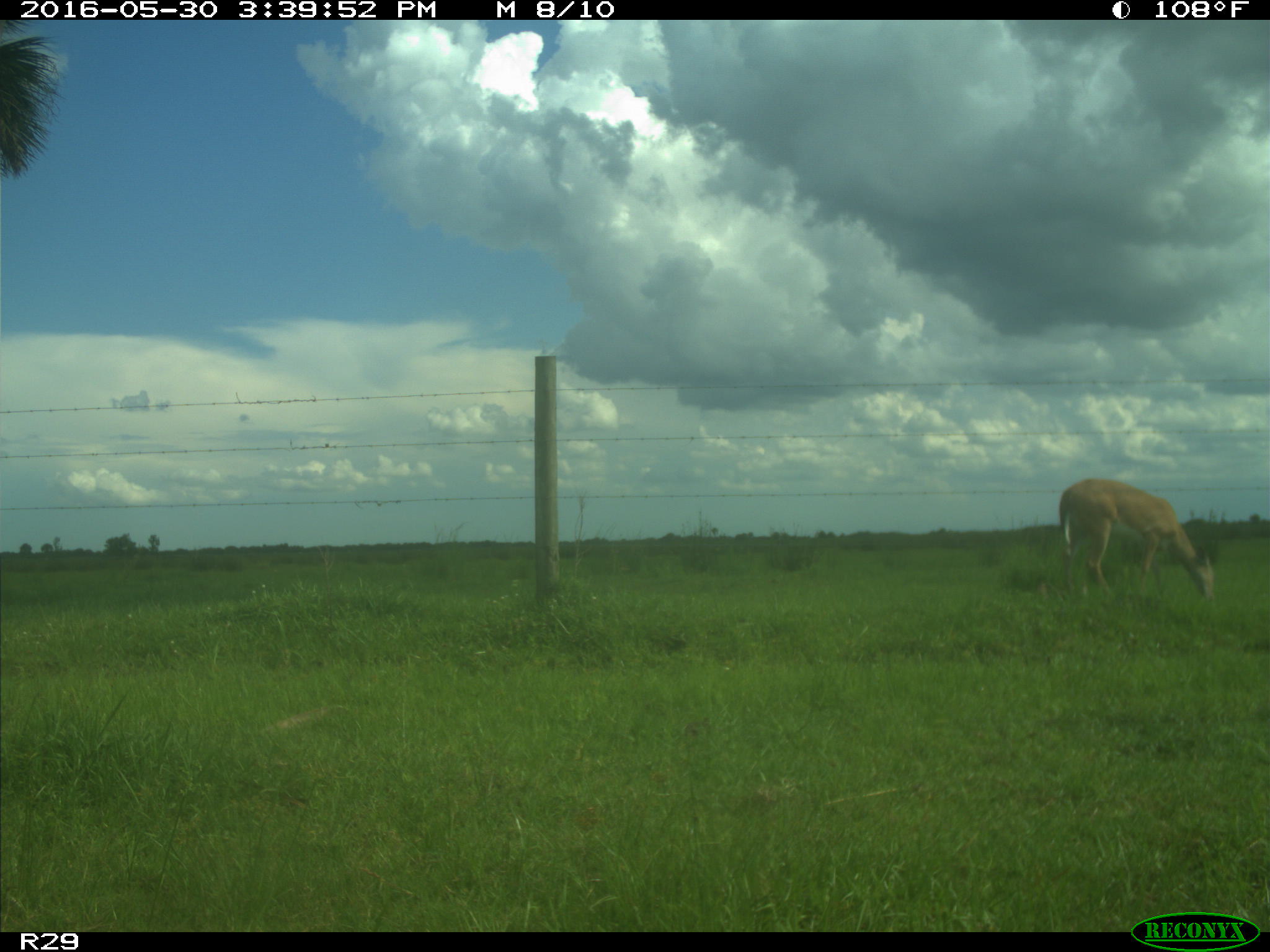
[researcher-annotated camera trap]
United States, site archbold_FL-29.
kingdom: Animalia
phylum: Chordata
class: Mammalia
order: Artiodactyla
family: Cervidae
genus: Odocoileus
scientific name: Odocoileus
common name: deer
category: unidentified deer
Unidentified deer (deer) (Odocoileus).